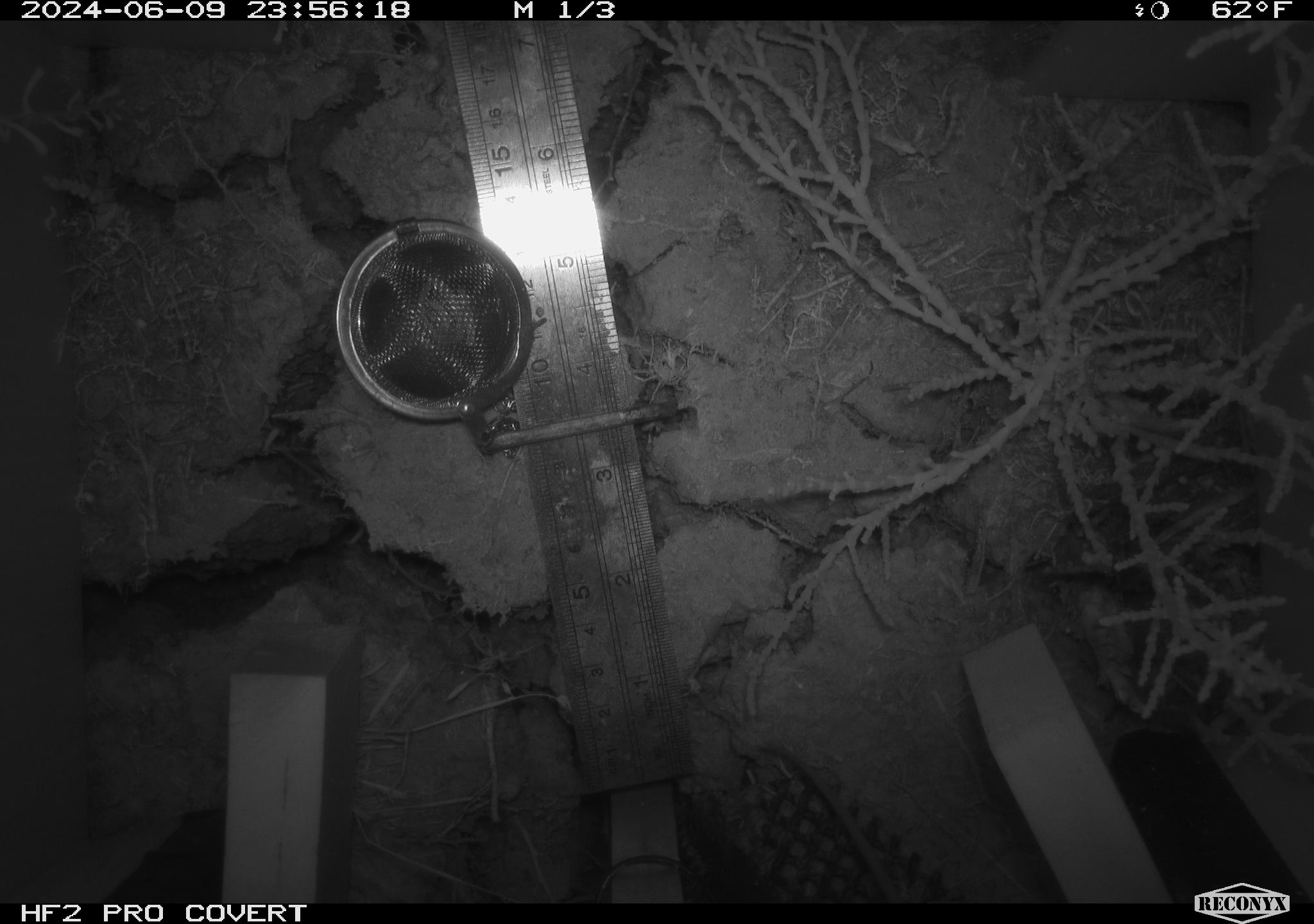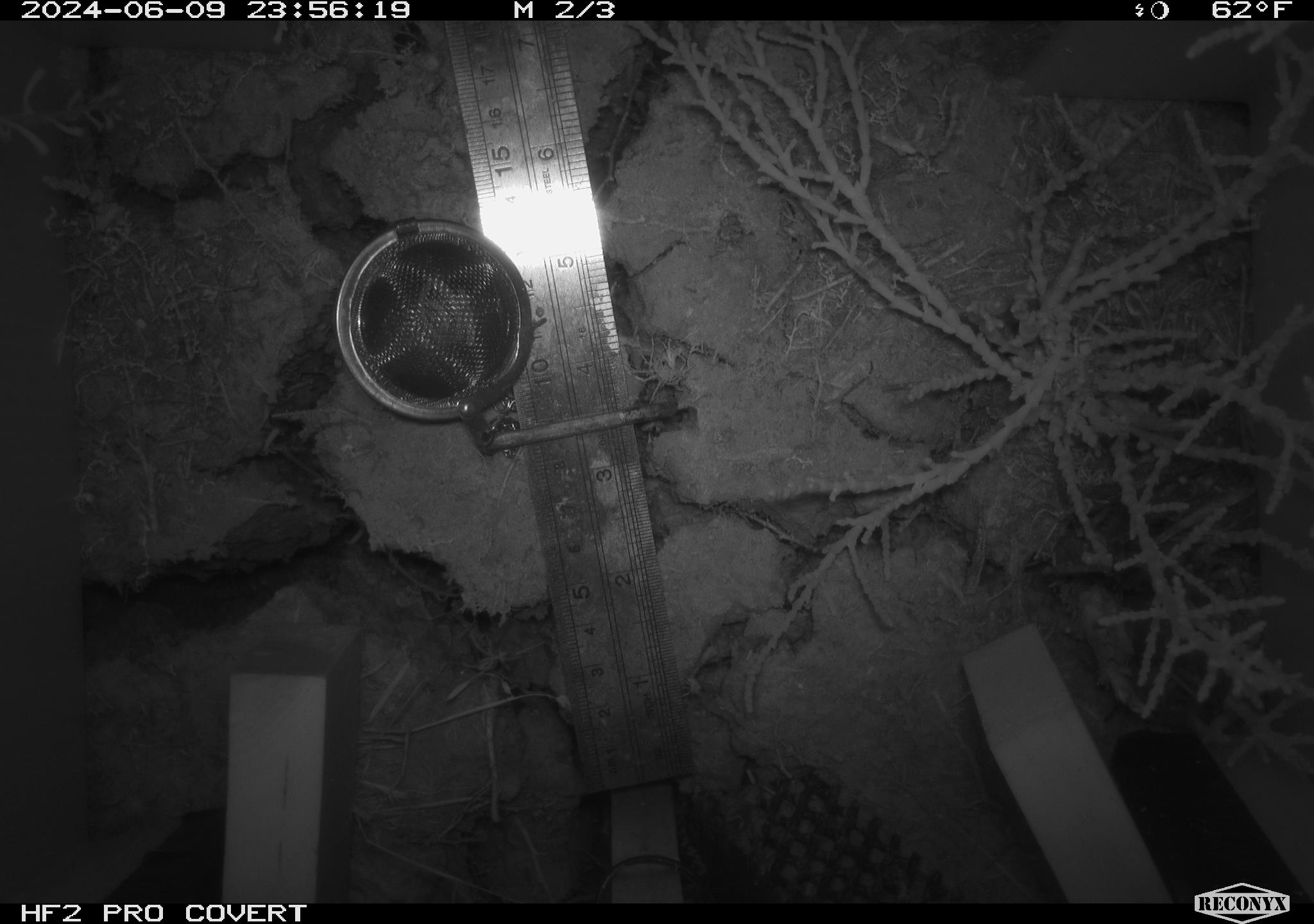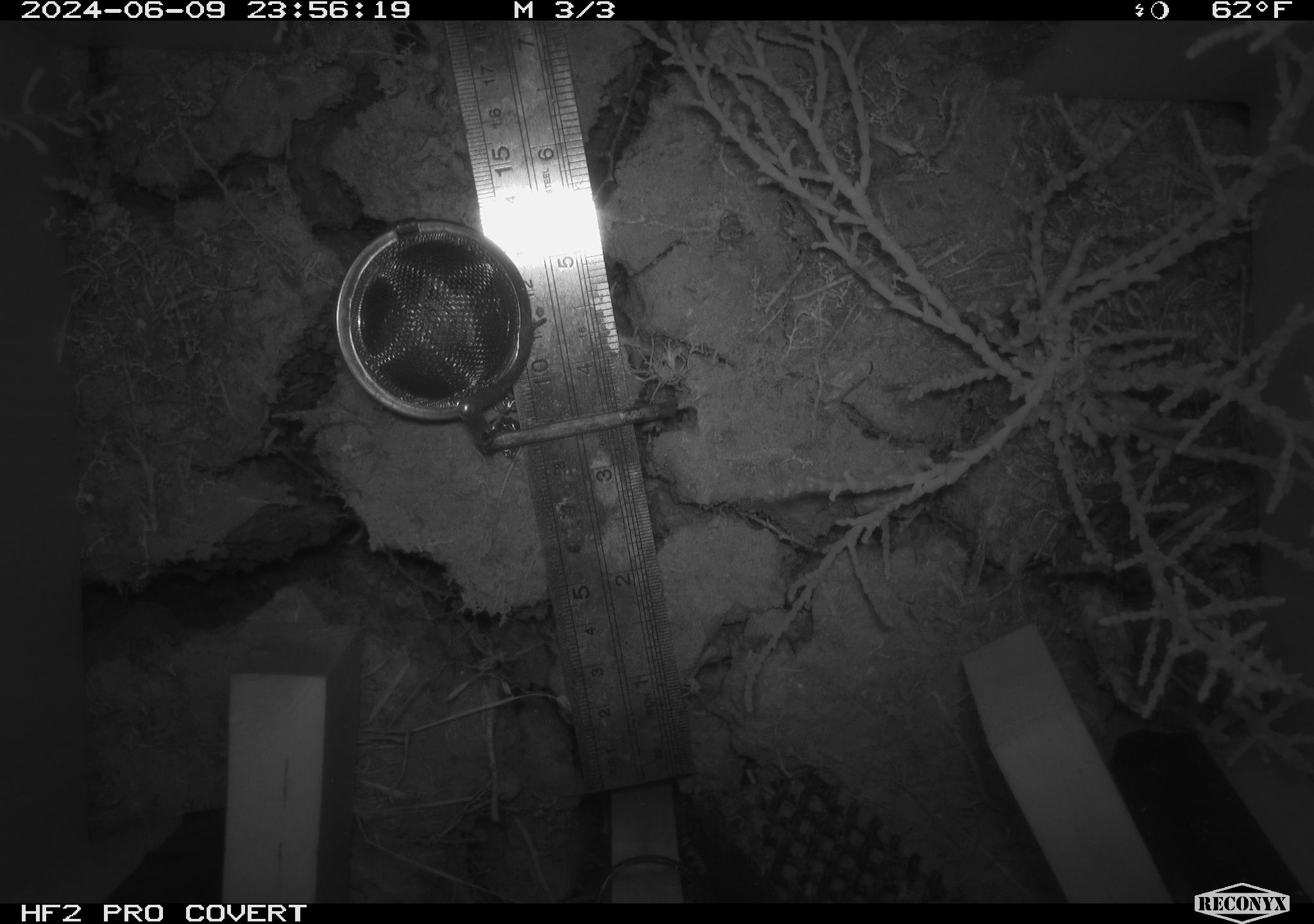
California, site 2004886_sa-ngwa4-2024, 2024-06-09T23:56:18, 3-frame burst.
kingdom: Animalia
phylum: Chordata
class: Mammalia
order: Rodentia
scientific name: Rodentia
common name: mouse species